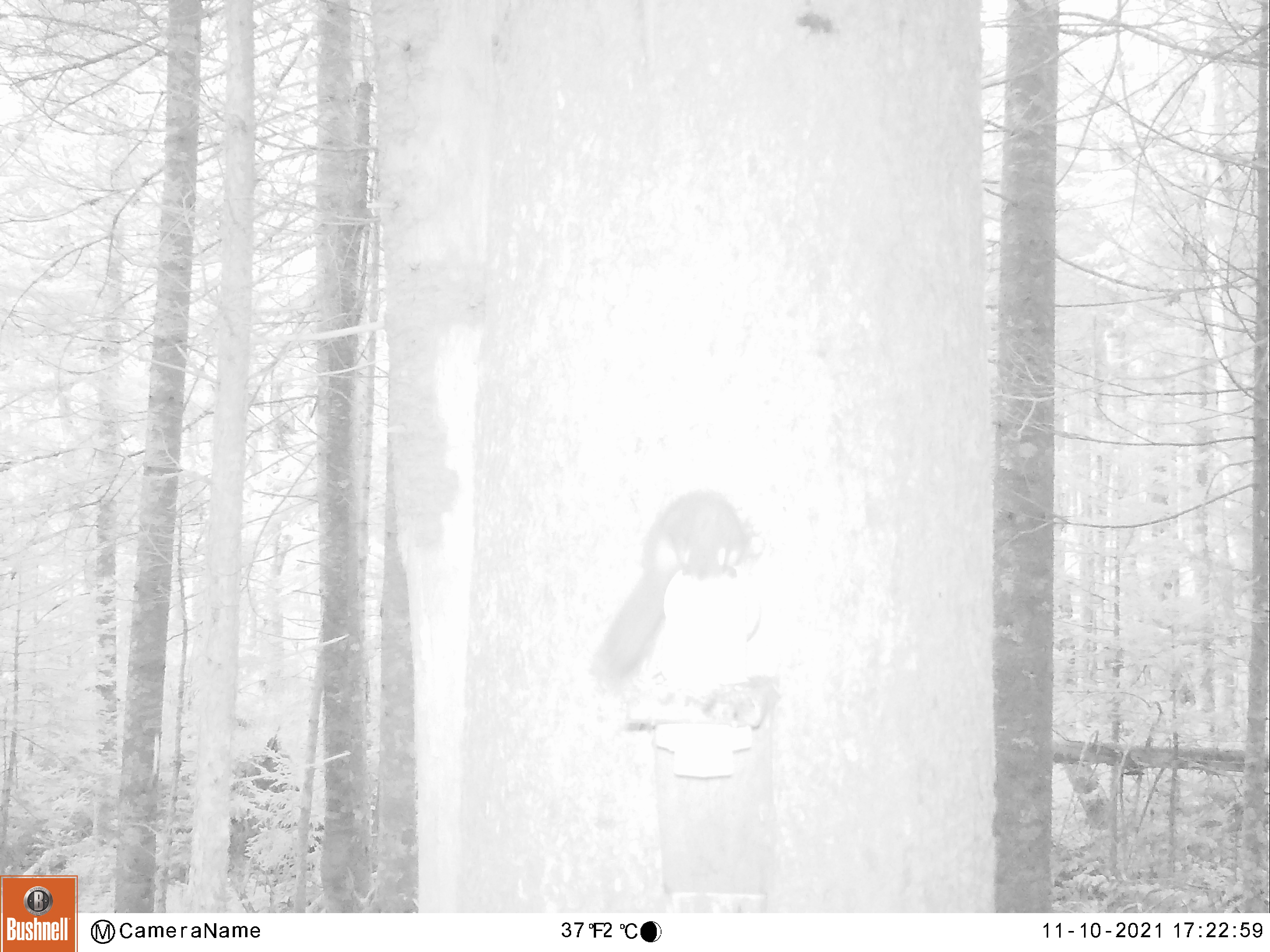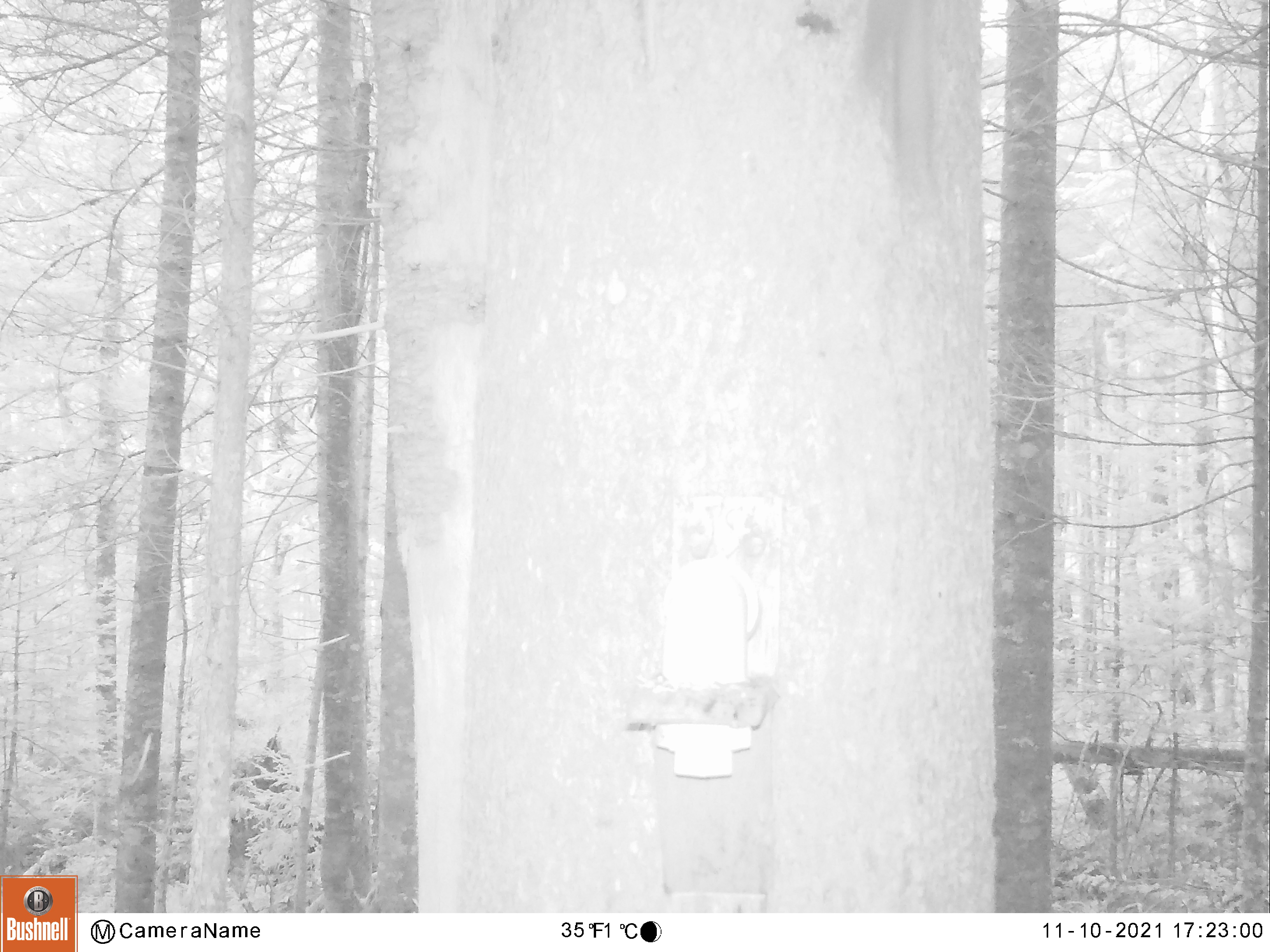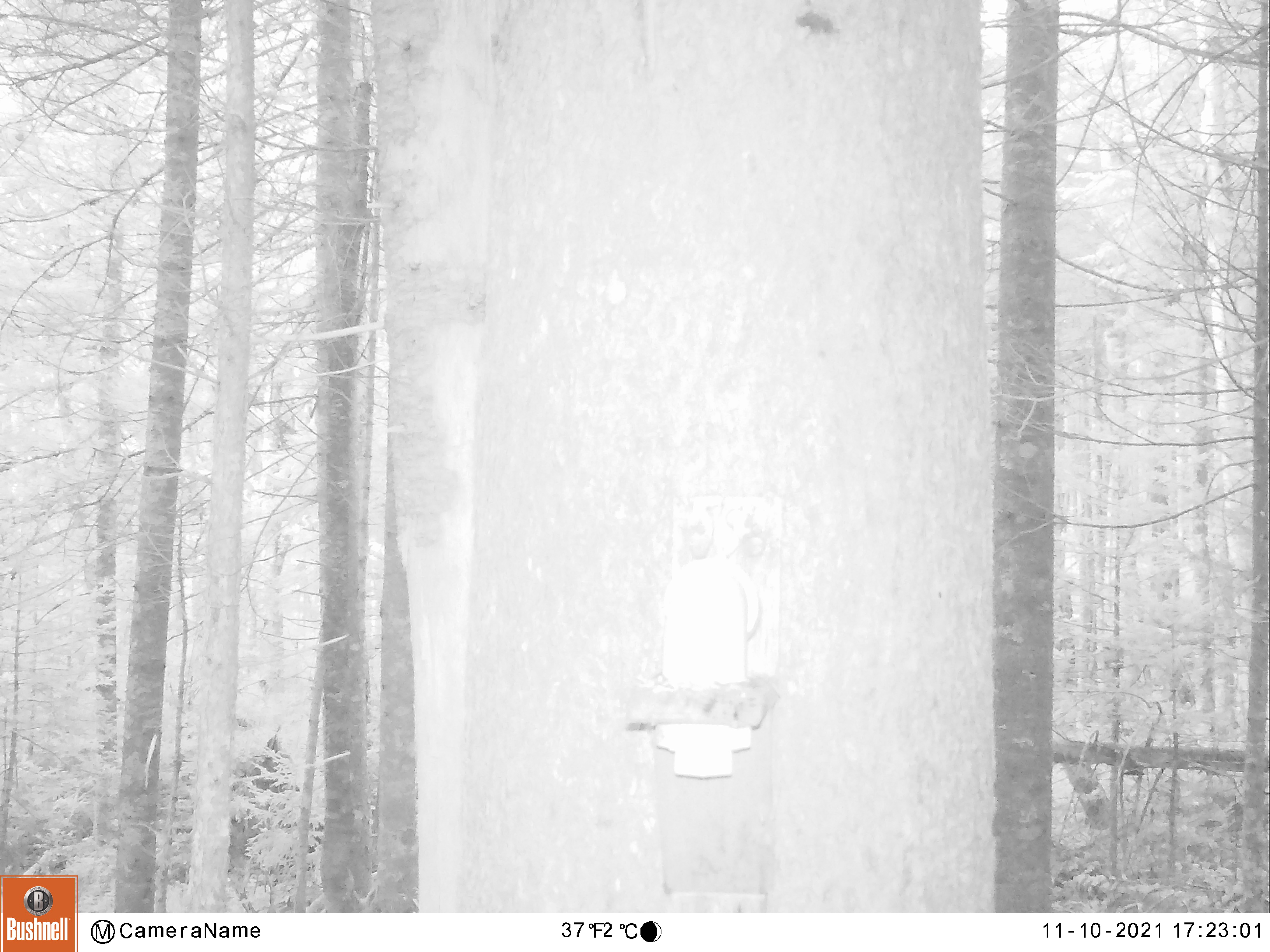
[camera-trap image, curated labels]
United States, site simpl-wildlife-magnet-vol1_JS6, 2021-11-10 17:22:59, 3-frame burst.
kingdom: Animalia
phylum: Chordata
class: Mammalia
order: Rodentia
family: Sciuridae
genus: Tamiasciurus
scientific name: Tamiasciurus hudsonicus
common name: red squirrel